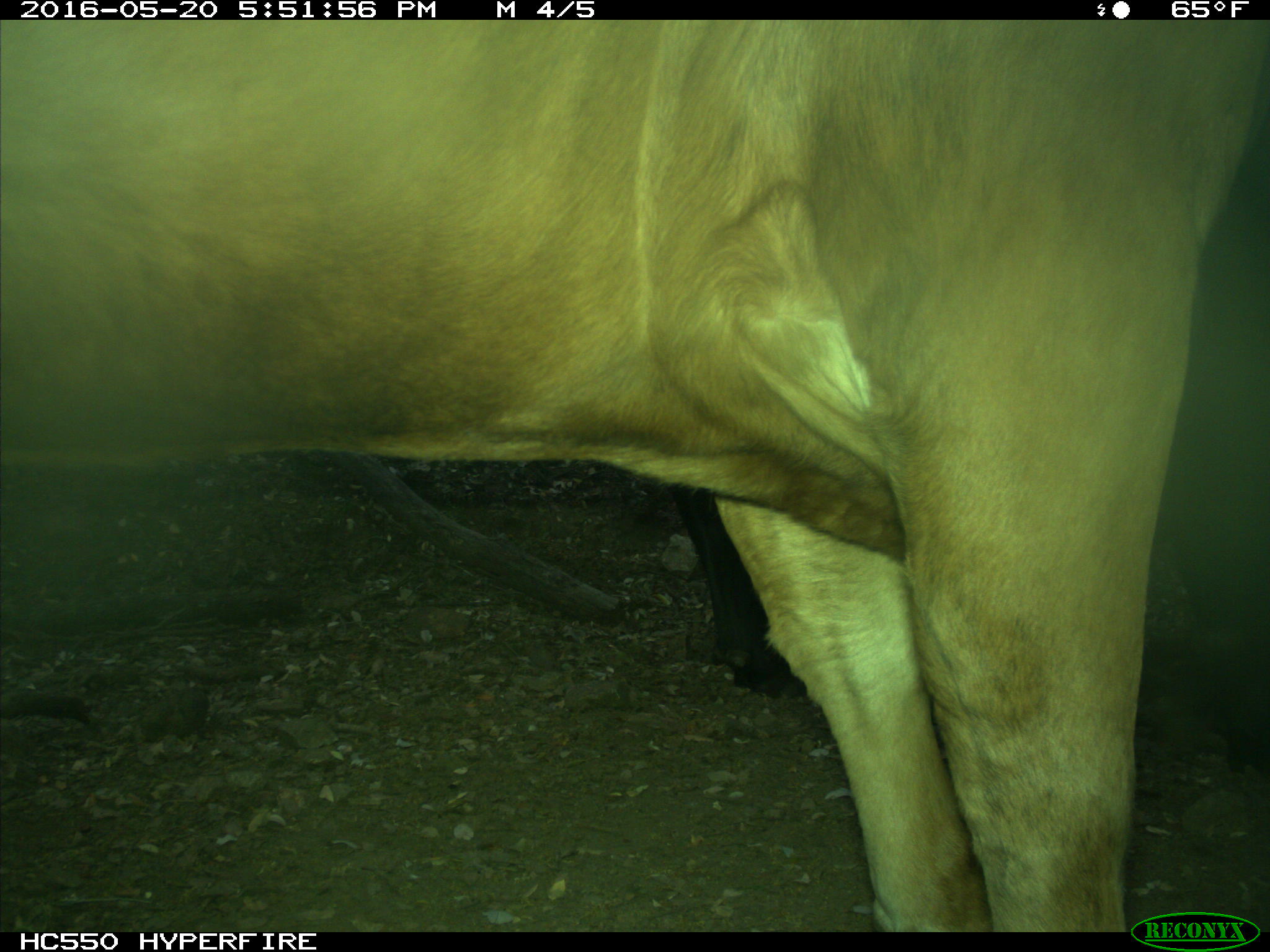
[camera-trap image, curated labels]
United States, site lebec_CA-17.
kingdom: Animalia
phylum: Chordata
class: Mammalia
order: Artiodactyla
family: Bovidae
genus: Bos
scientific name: Bos taurus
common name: domestic cow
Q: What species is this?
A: Bos taurus (domestic cow).